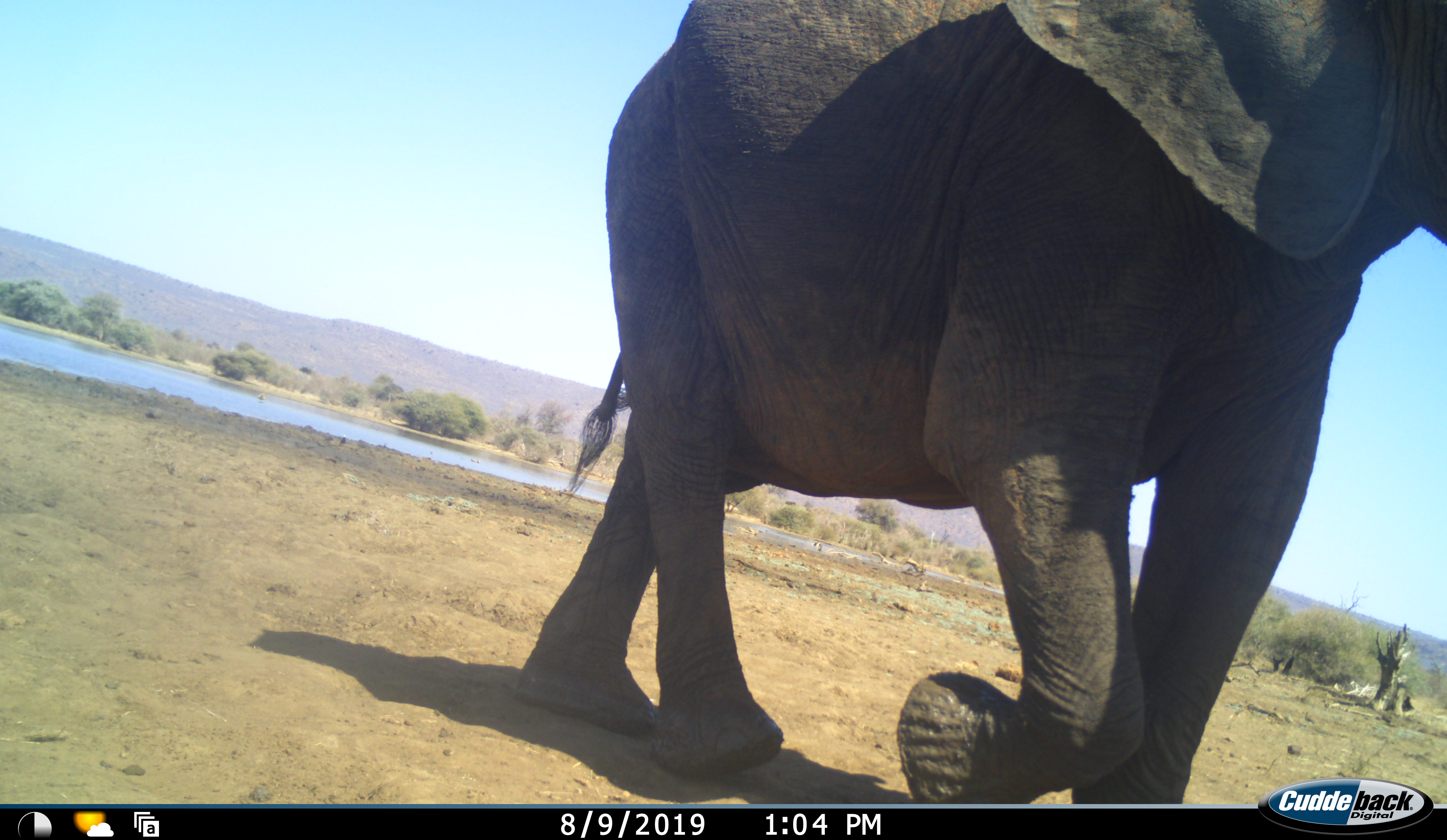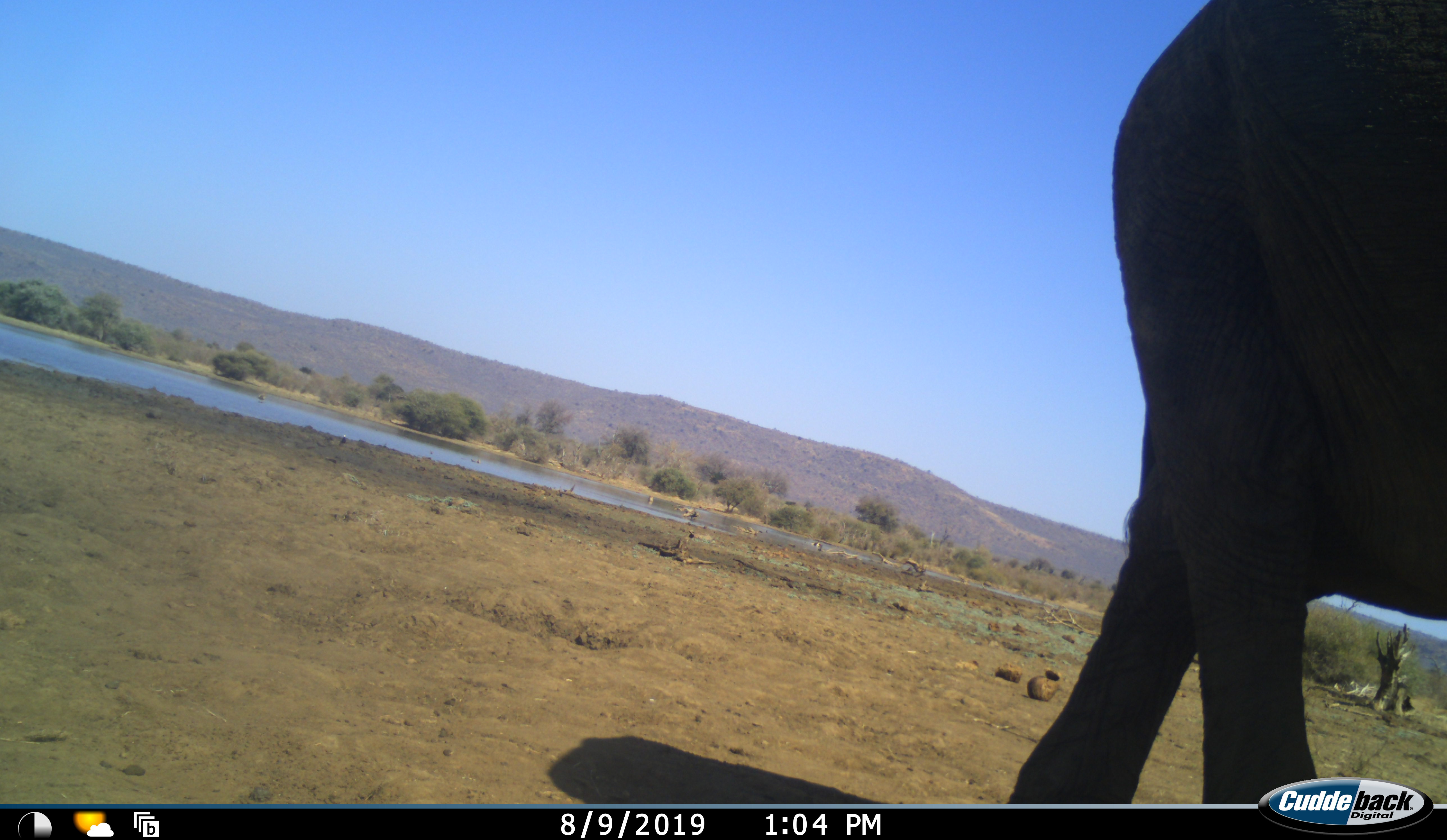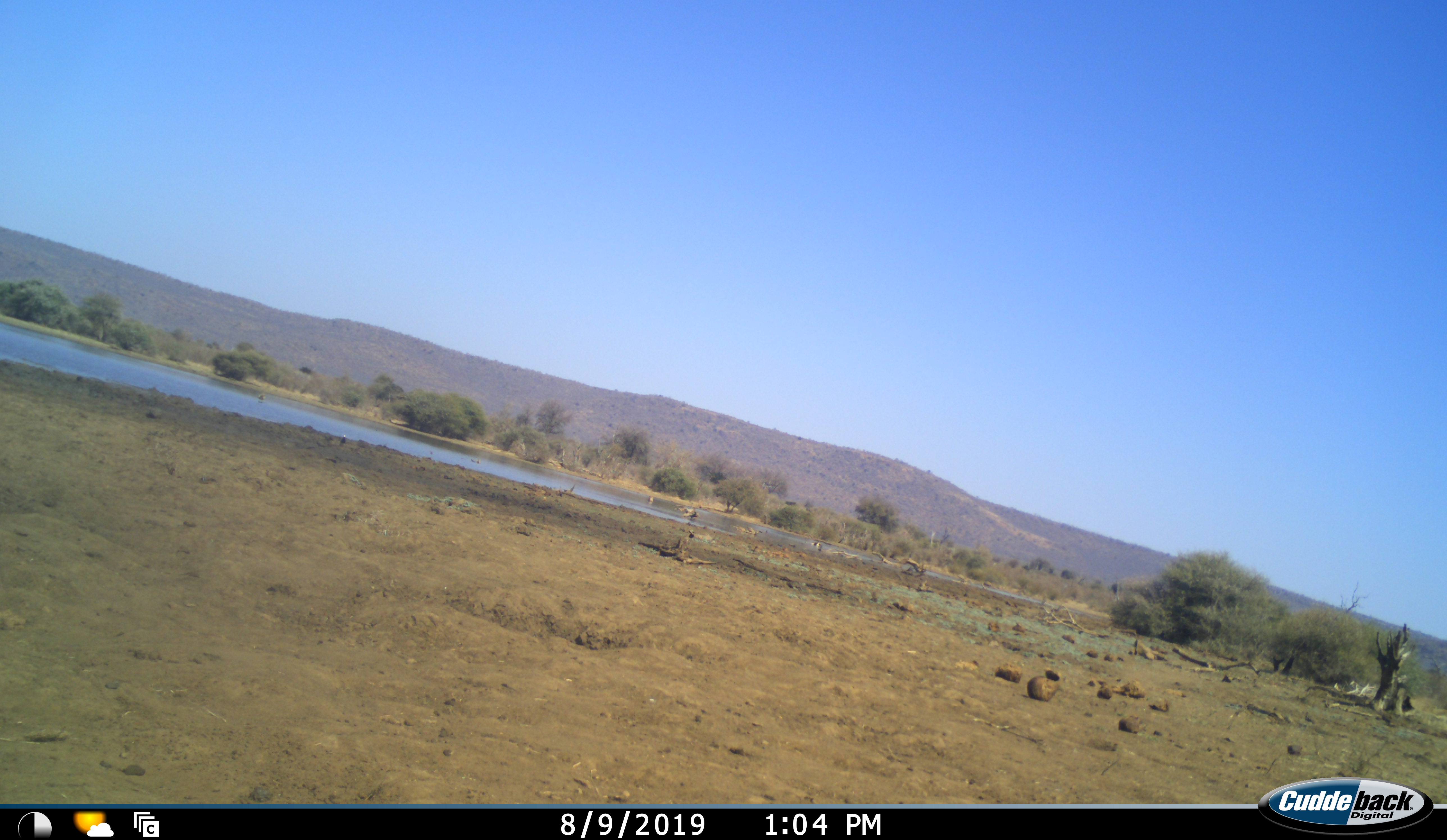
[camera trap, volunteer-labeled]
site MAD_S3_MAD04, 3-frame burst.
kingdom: Animalia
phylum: Chordata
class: Mammalia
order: Proboscidea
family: Elephantidae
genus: Loxodonta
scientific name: Loxodonta africana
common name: african bush elephant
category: elephant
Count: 1.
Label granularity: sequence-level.